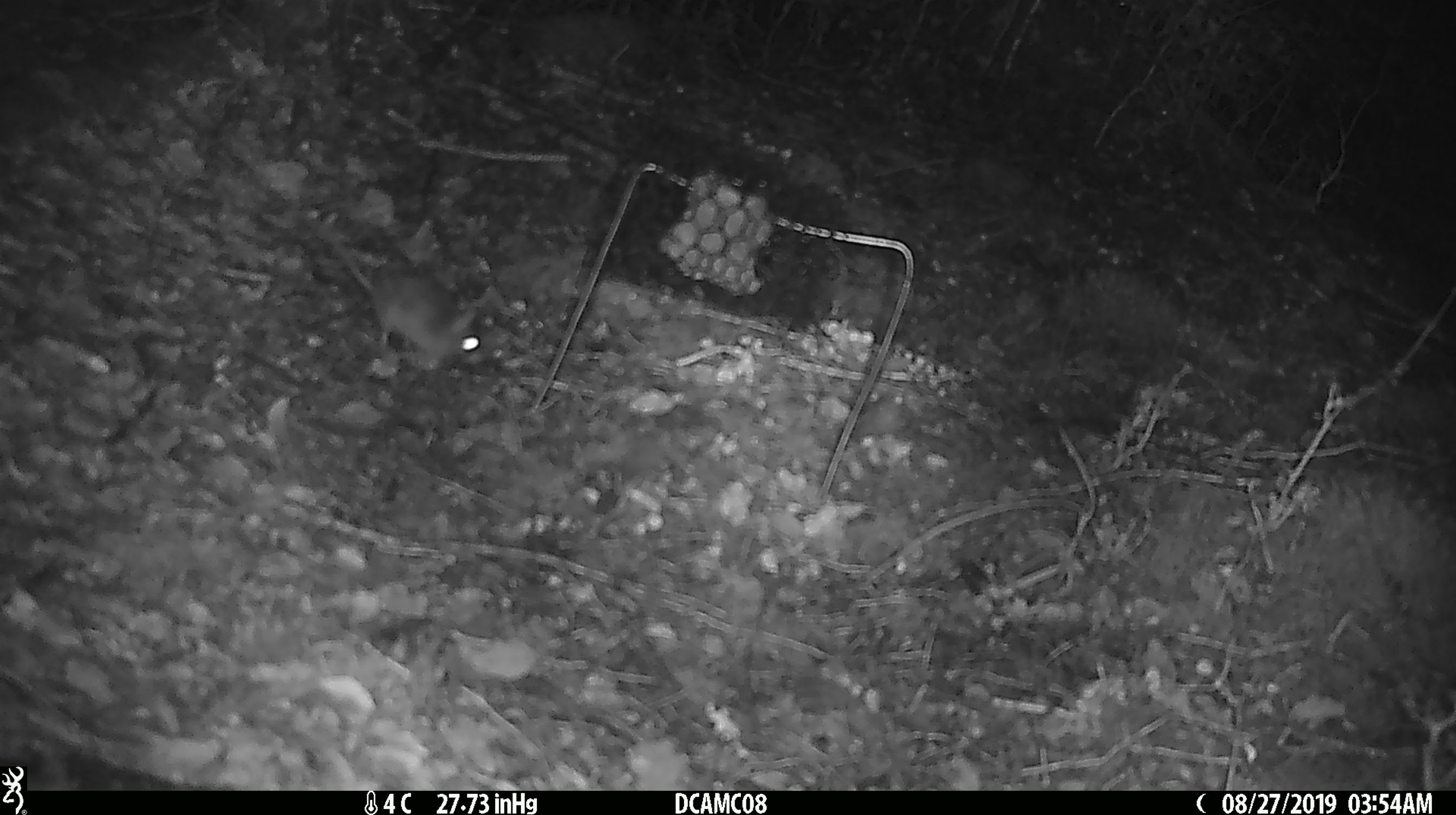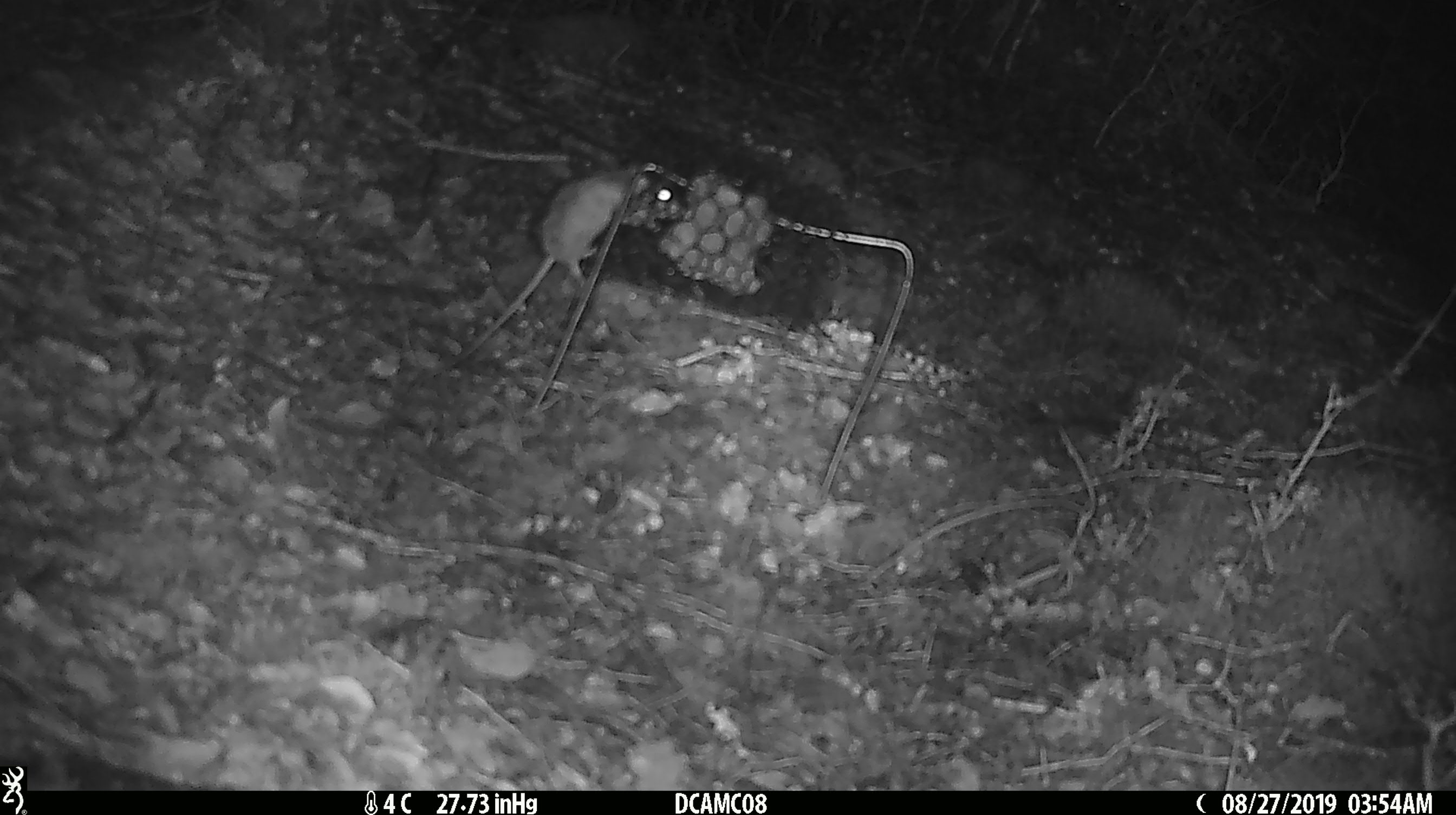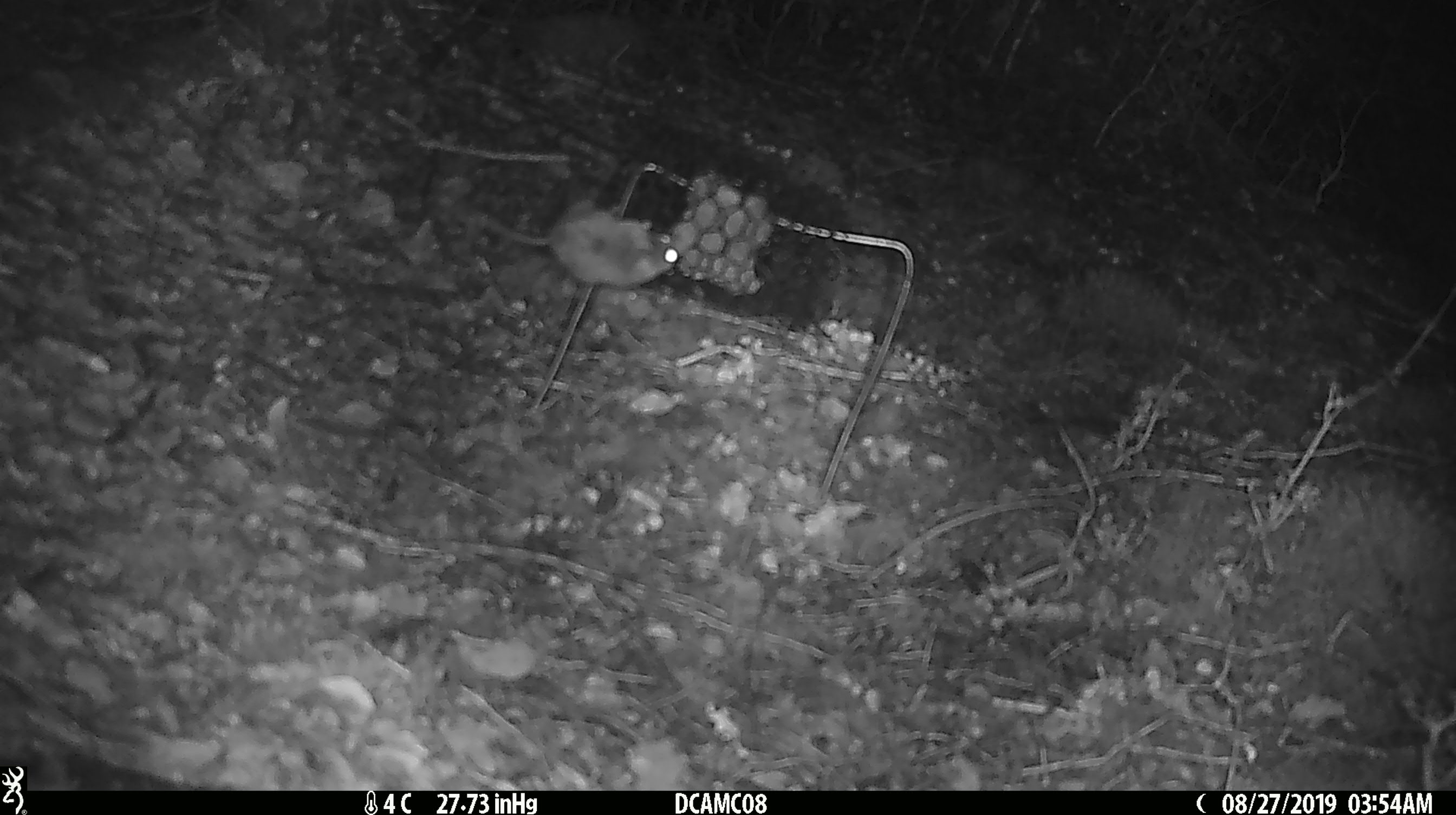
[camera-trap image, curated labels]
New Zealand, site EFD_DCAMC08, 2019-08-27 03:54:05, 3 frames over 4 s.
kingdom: Animalia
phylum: Chordata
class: Mammalia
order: Rodentia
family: Muridae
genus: Mus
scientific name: Mus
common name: mouse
Mouse (Mus).